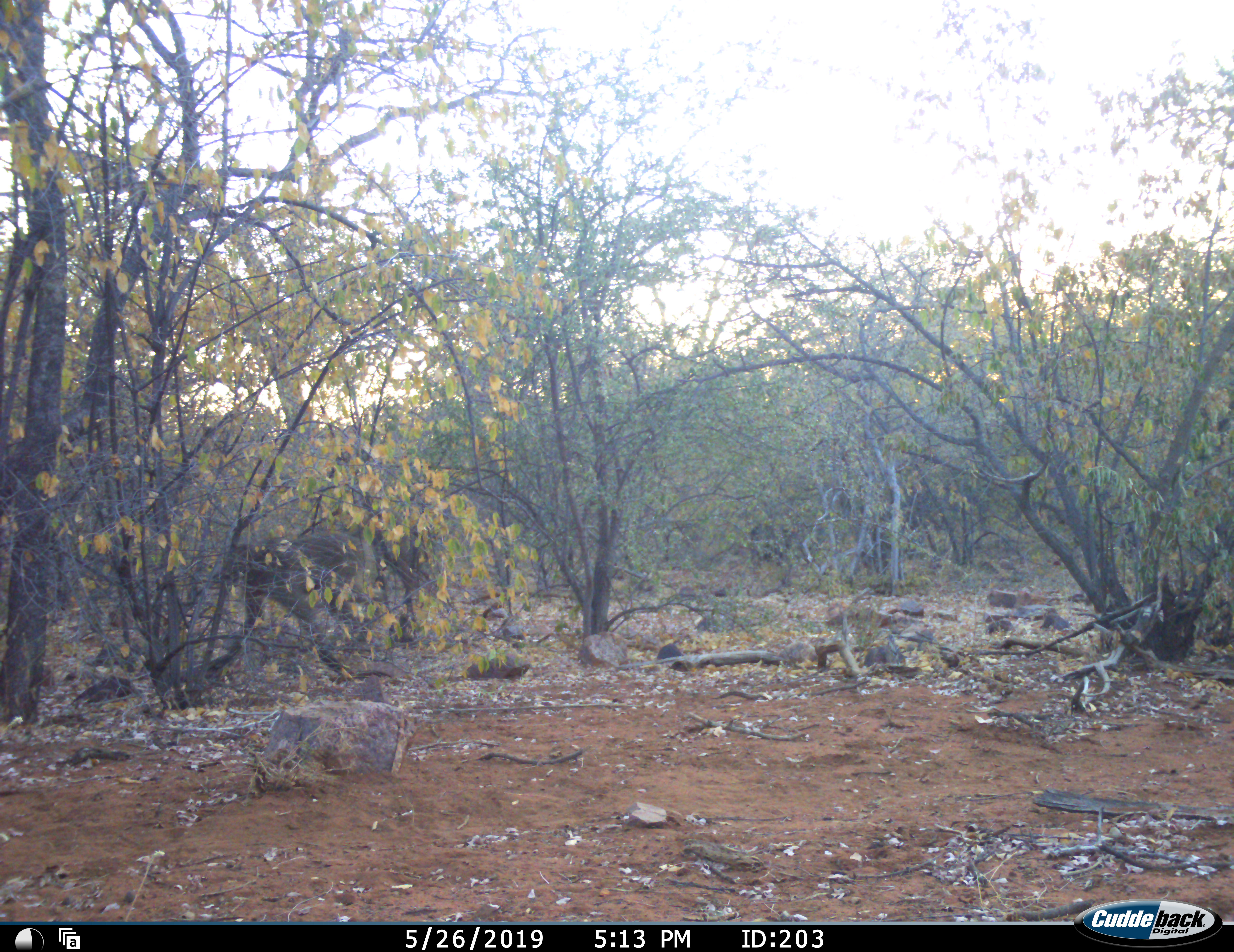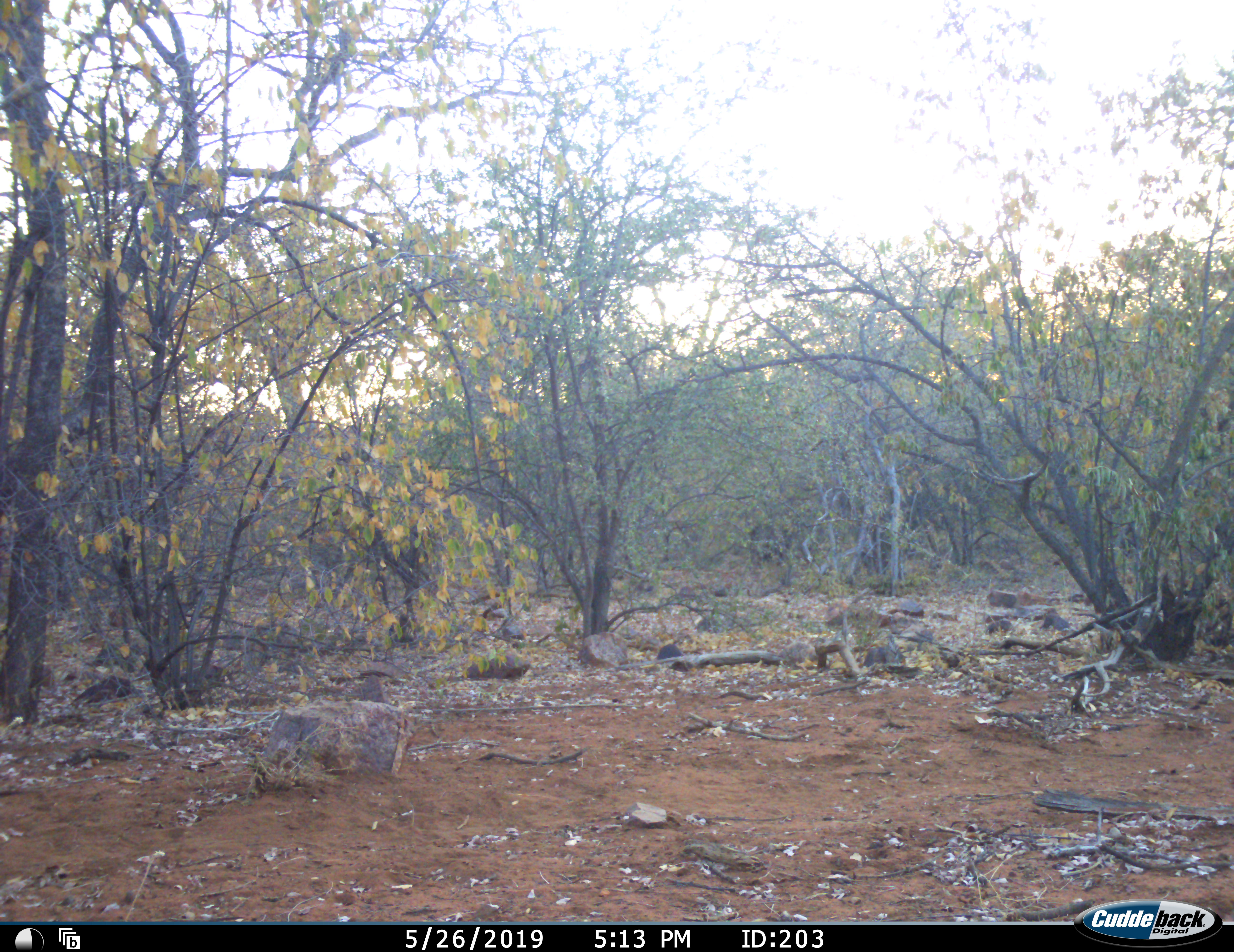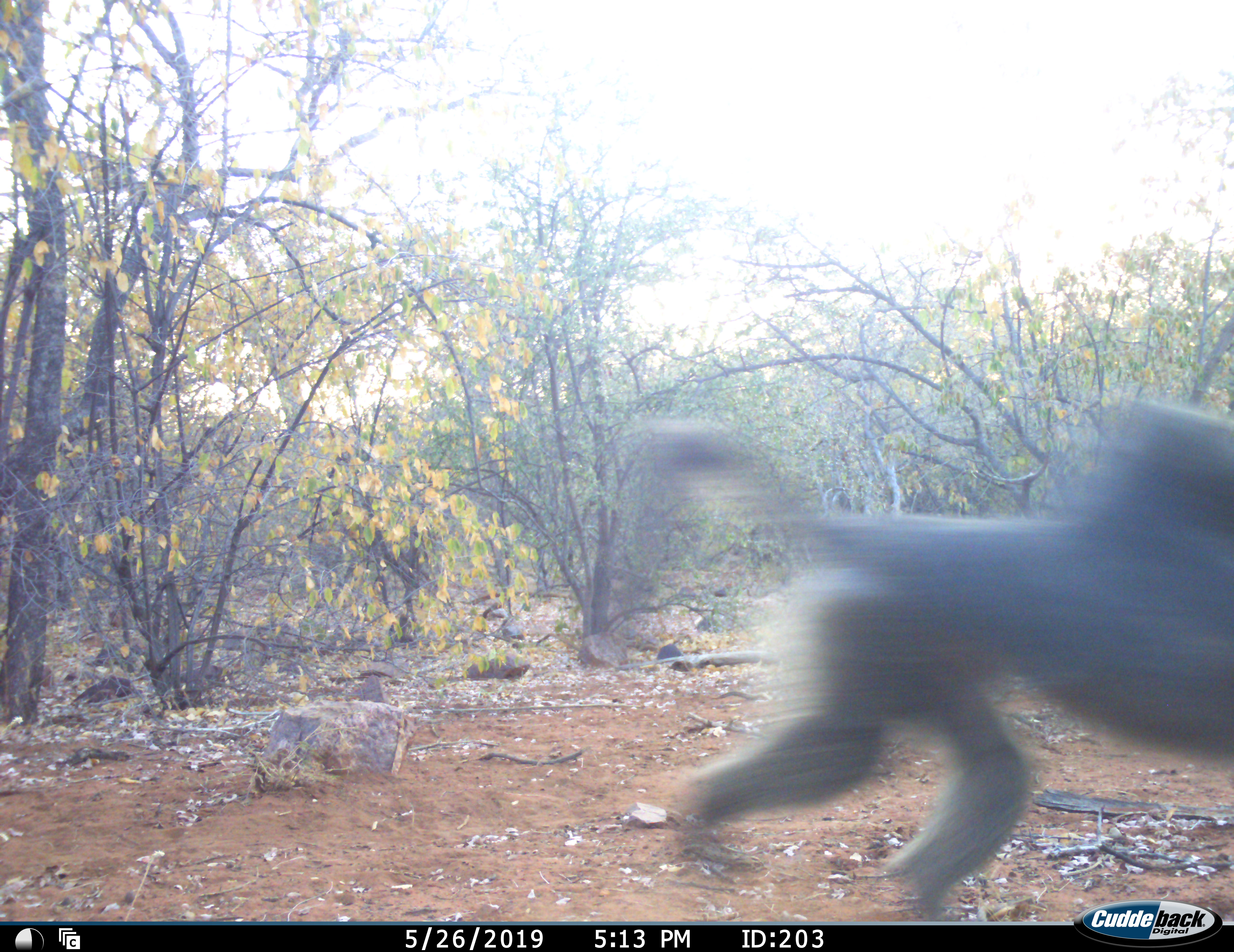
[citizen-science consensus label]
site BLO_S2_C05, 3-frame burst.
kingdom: Animalia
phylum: Chordata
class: Mammalia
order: Primates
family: Cercopithecidae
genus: Papio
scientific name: Papio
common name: baboon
Baboon (Papio), count 1. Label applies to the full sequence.